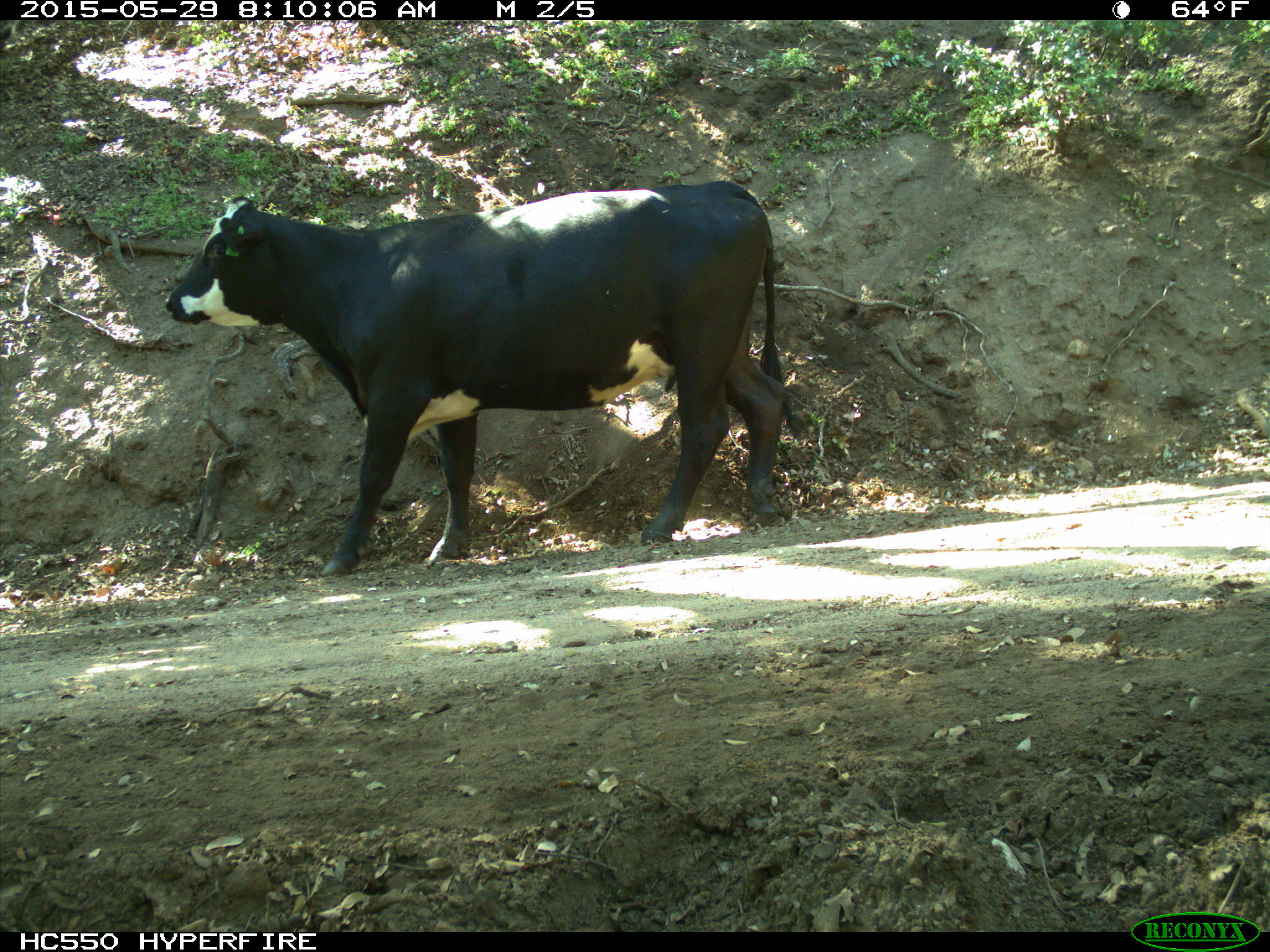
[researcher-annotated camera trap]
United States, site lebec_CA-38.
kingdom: Animalia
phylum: Chordata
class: Mammalia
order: Artiodactyla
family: Bovidae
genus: Bos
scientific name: Bos taurus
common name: domestic cow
Bos taurus (domestic cow).